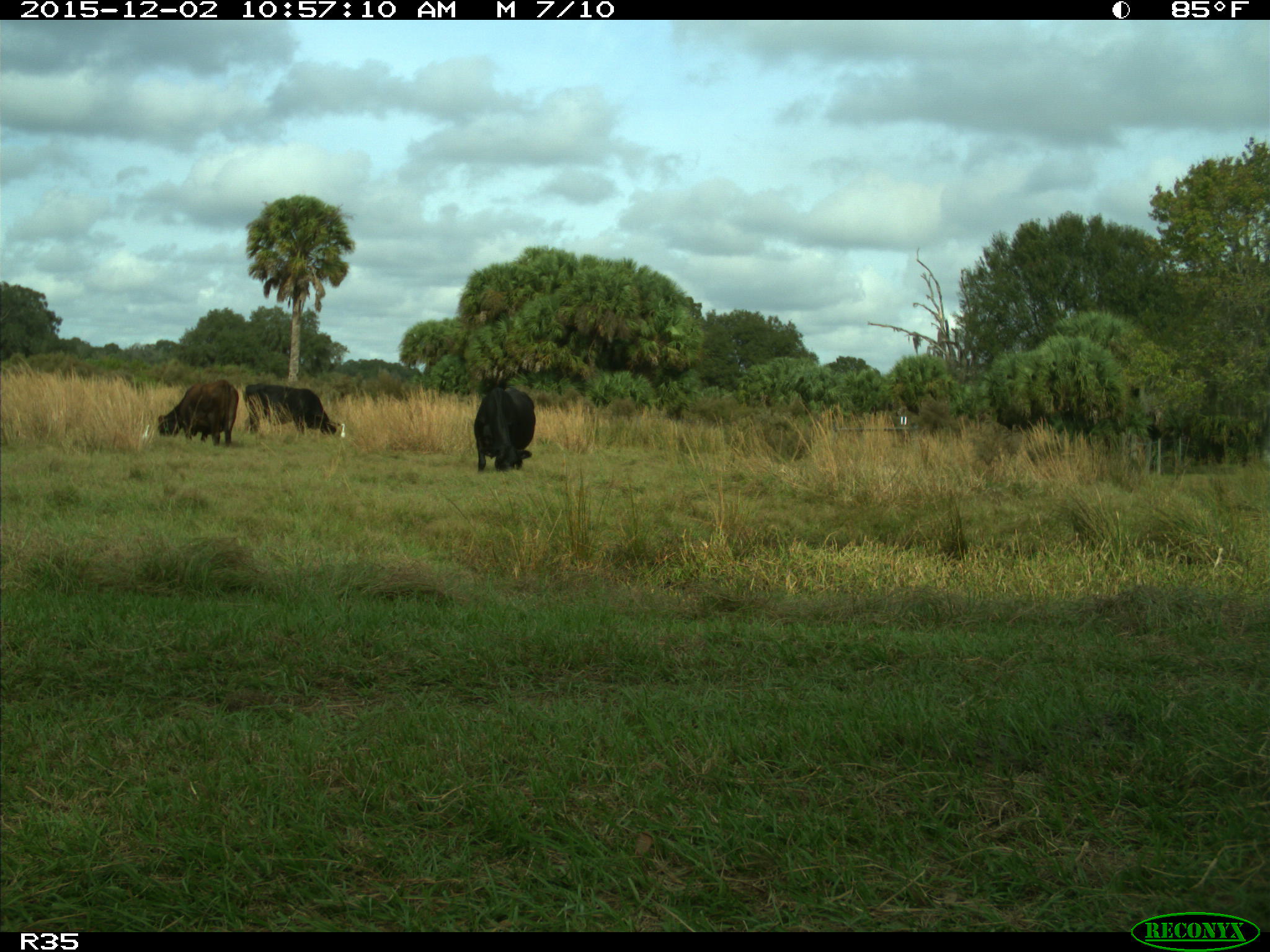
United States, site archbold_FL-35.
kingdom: Animalia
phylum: Chordata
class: Mammalia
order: Artiodactyla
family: Bovidae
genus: Bos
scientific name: Bos taurus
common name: domestic cow